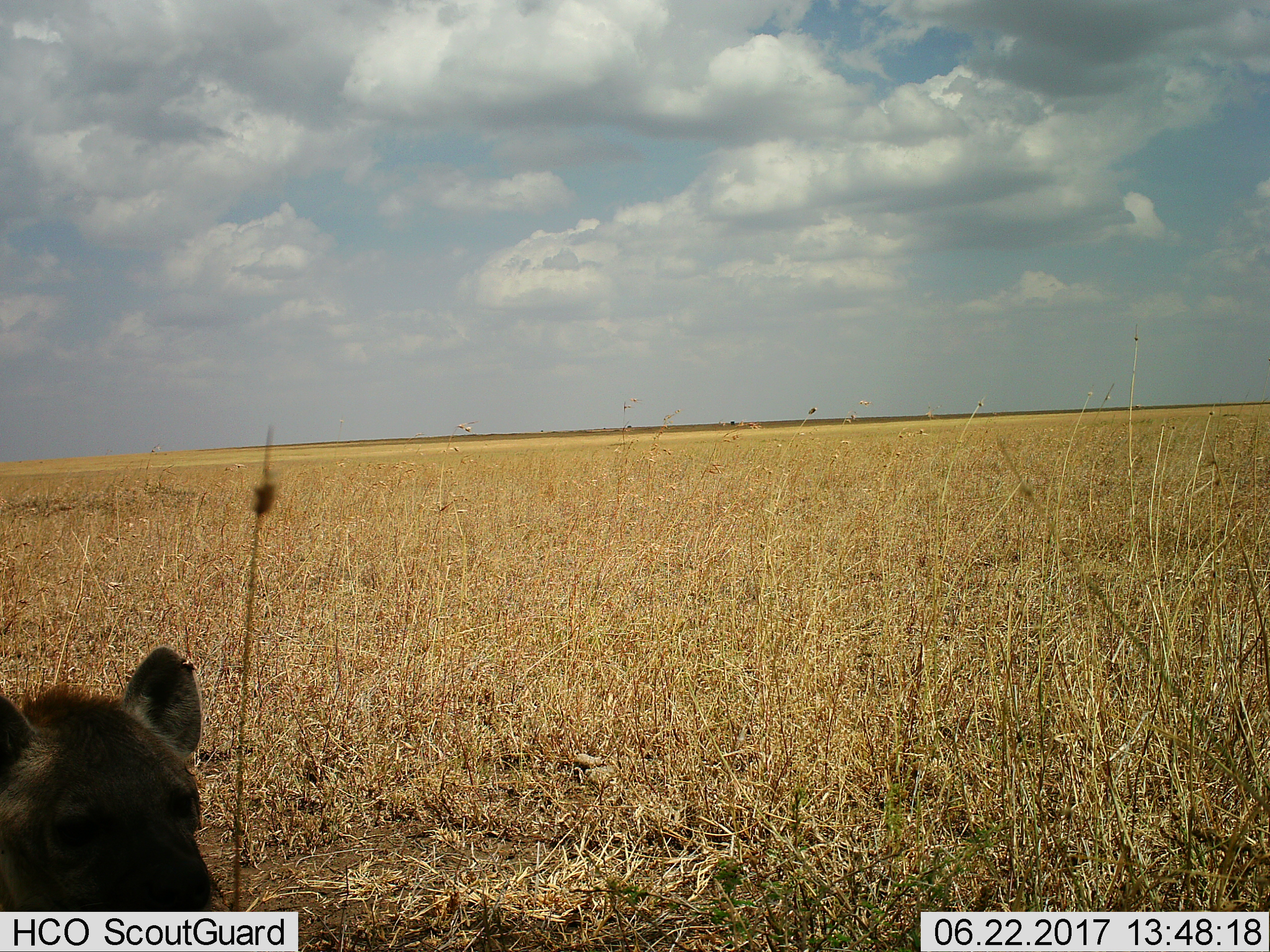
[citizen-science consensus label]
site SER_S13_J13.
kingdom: Animalia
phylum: Chordata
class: Mammalia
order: Carnivora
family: Hyaenidae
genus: Crocuta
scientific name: Crocuta crocuta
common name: spotted hyena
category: hyenaspotted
Hyenaspotted (spotted hyena) (Crocuta crocuta), count 1. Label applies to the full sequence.